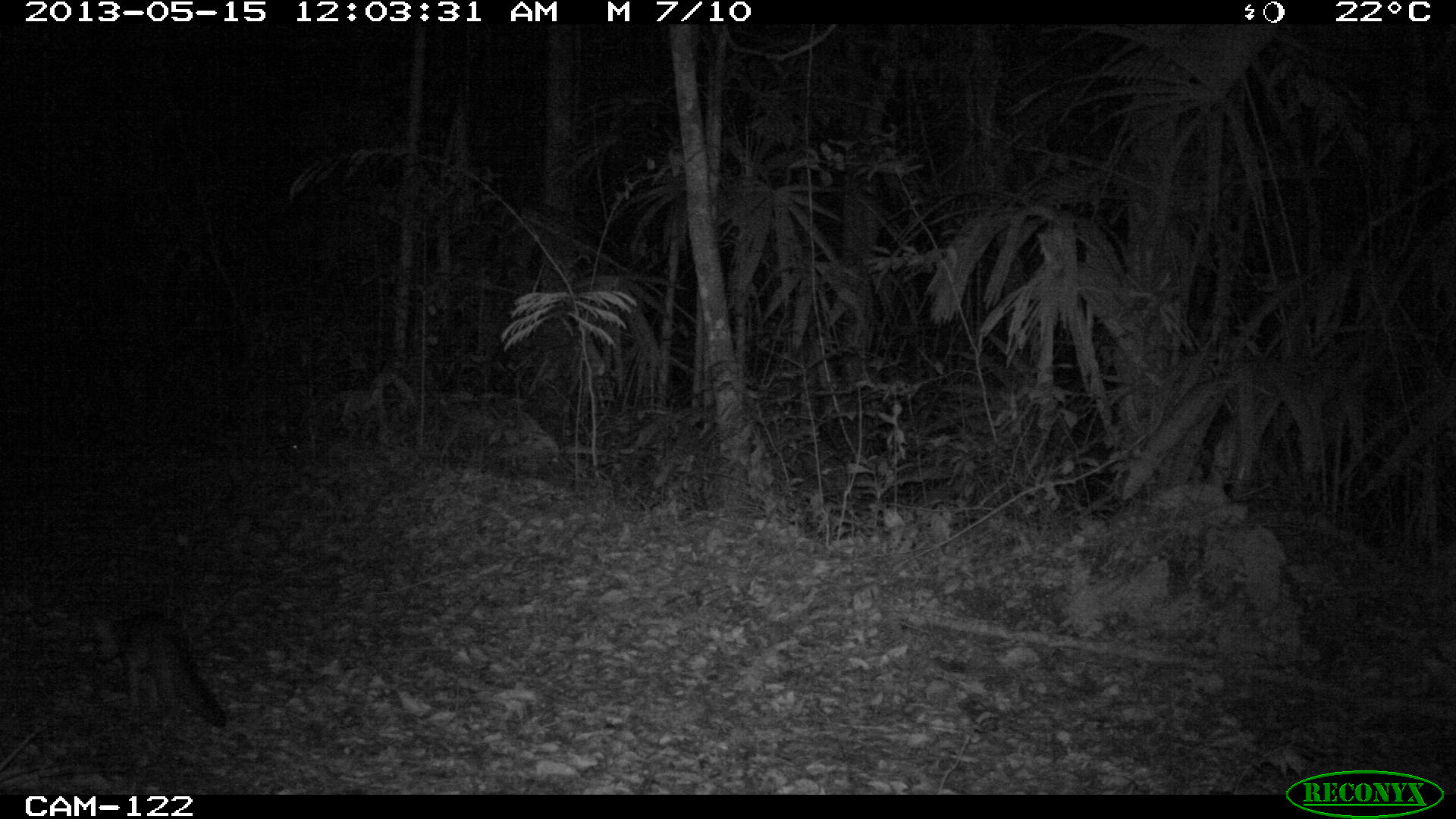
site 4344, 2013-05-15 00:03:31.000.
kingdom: Animalia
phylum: Chordata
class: Mammalia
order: Carnivora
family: Canidae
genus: Urocyon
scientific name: Urocyon cinereoargenteus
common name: gray fox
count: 1